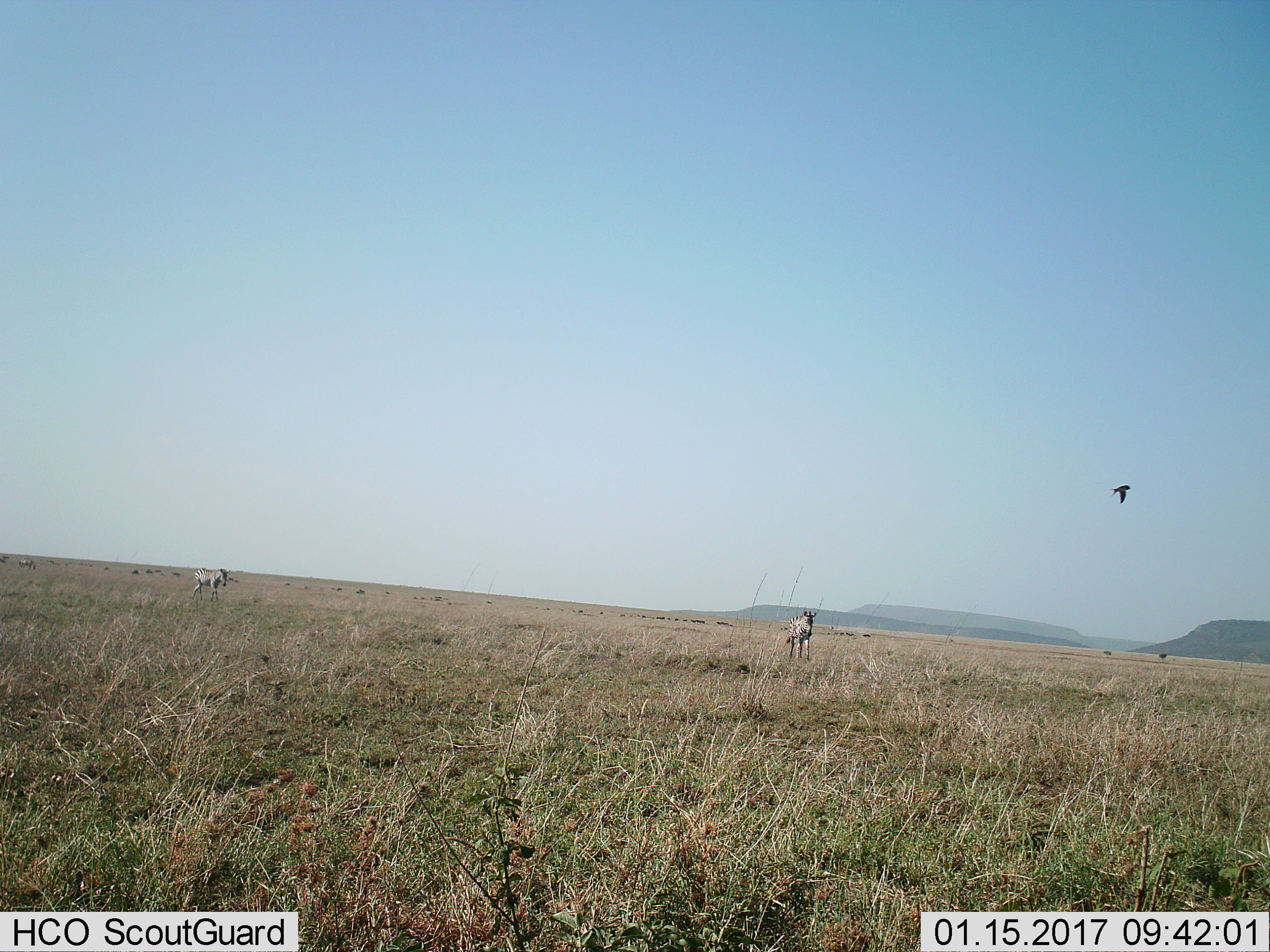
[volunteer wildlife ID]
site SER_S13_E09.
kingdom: Animalia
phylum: Chordata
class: Mammalia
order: Perissodactyla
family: Equidae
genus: Equus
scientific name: Equus quagga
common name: plains zebra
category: zebraplains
Zebraplains (plains zebra) (Equus quagga), count 3. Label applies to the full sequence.